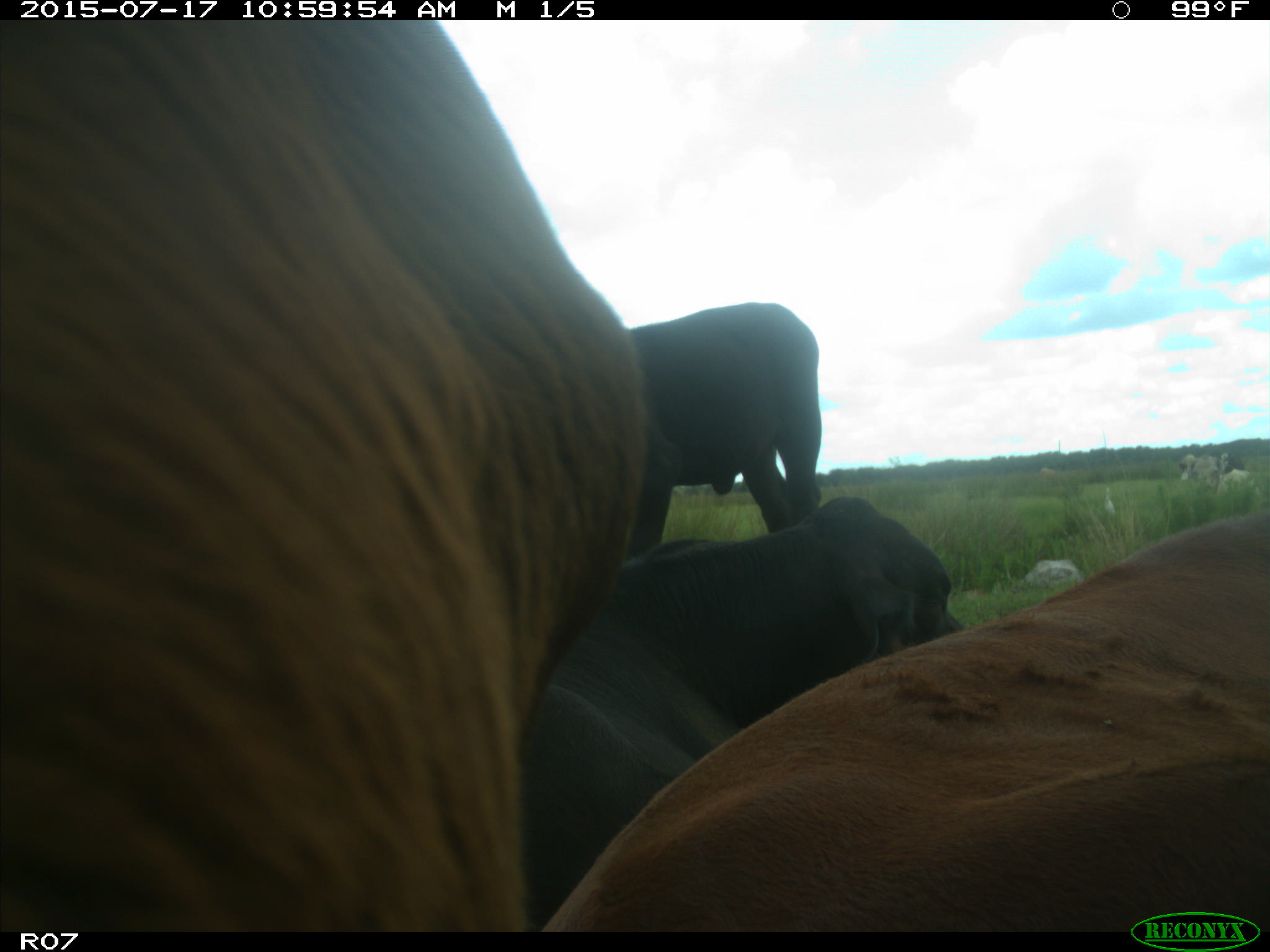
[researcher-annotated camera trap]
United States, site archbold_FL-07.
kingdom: Animalia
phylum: Chordata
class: Mammalia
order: Artiodactyla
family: Bovidae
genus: Bos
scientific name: Bos taurus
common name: domestic cow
Bos taurus (domestic cow).